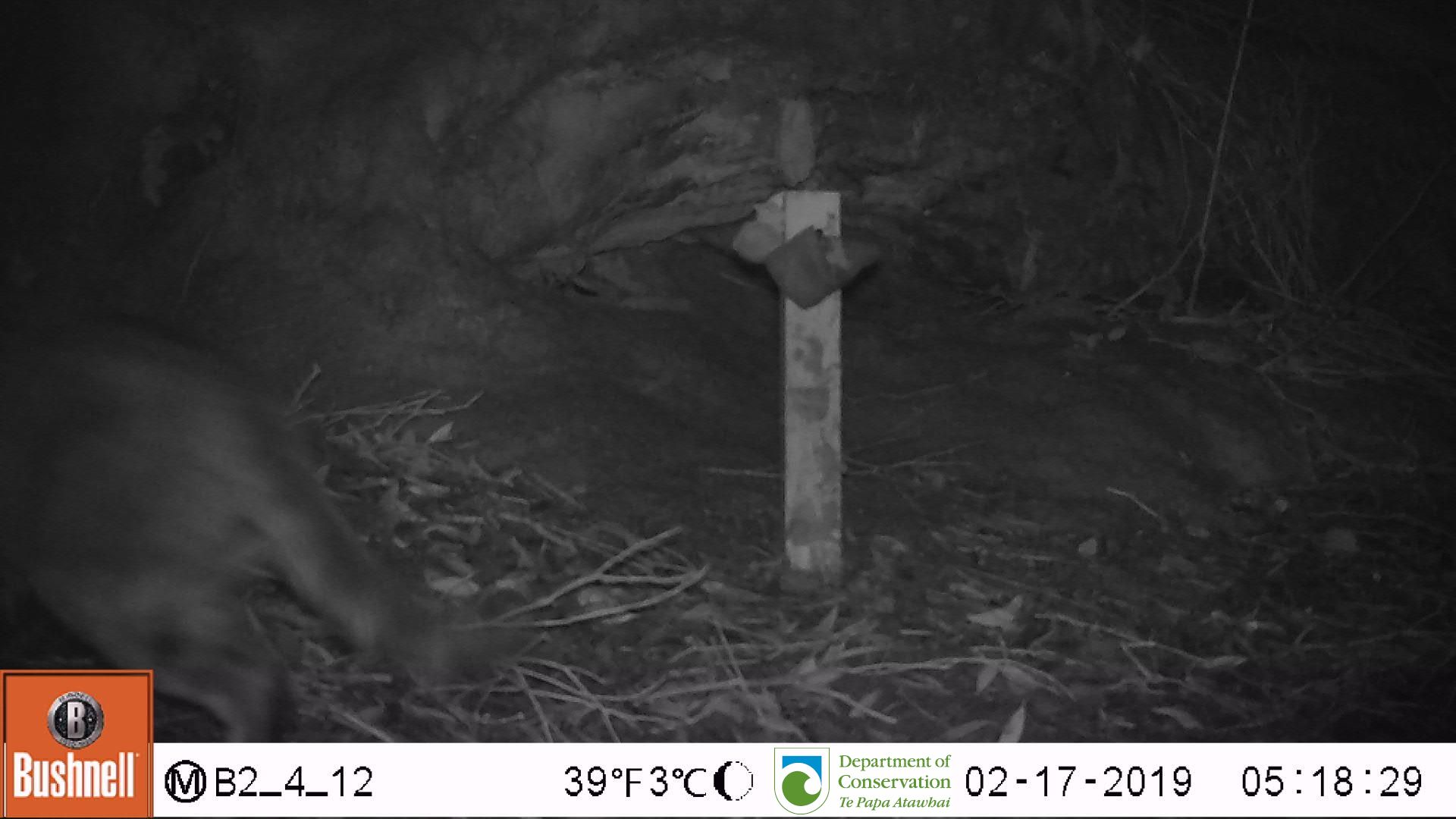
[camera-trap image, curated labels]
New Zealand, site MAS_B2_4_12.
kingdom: Animalia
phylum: Chordata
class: Mammalia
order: Carnivora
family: Felidae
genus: Felis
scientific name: Felis catus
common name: domestic cat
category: cat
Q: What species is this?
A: Cat (domestic cat) (Felis catus).